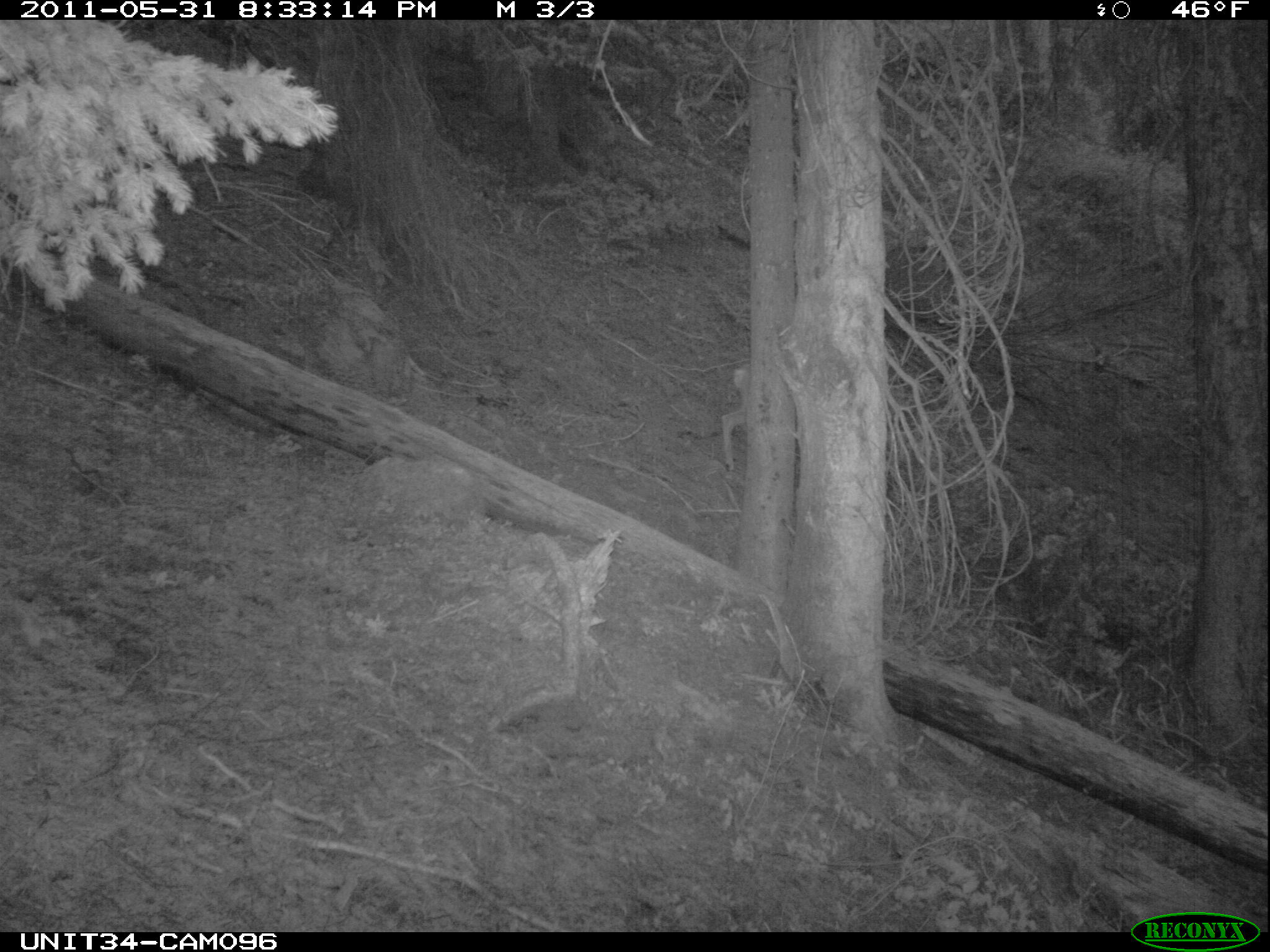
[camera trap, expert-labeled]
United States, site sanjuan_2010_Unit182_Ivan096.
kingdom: Animalia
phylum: Chordata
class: Mammalia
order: Artiodactyla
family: Cervidae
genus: Odocoileus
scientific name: Odocoileus hemionus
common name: mule deer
Odocoileus hemionus (mule deer).